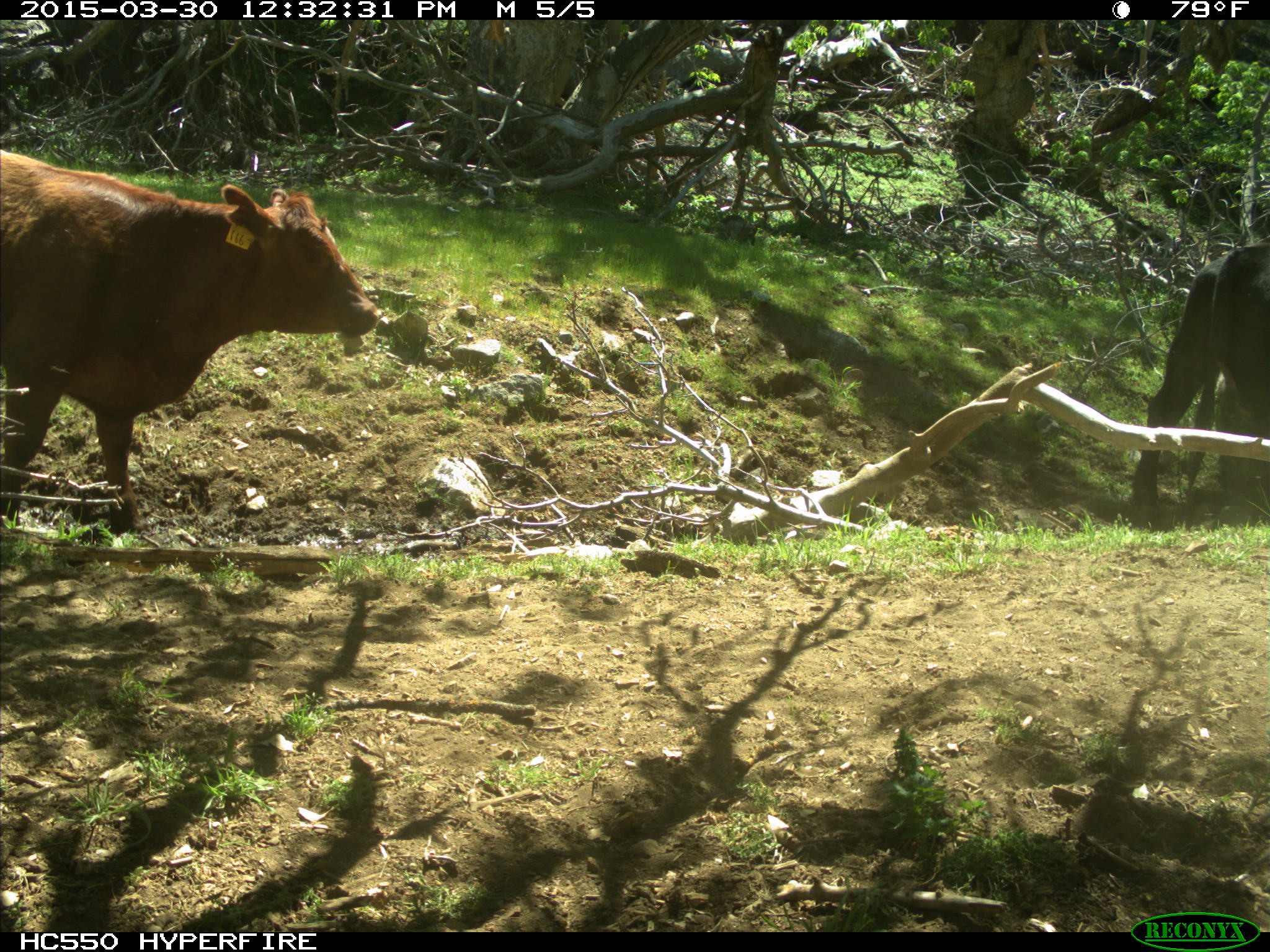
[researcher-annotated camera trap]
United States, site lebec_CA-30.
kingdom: Animalia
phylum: Chordata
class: Mammalia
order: Artiodactyla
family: Bovidae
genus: Bos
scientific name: Bos taurus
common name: domestic cow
Bos taurus (domestic cow).